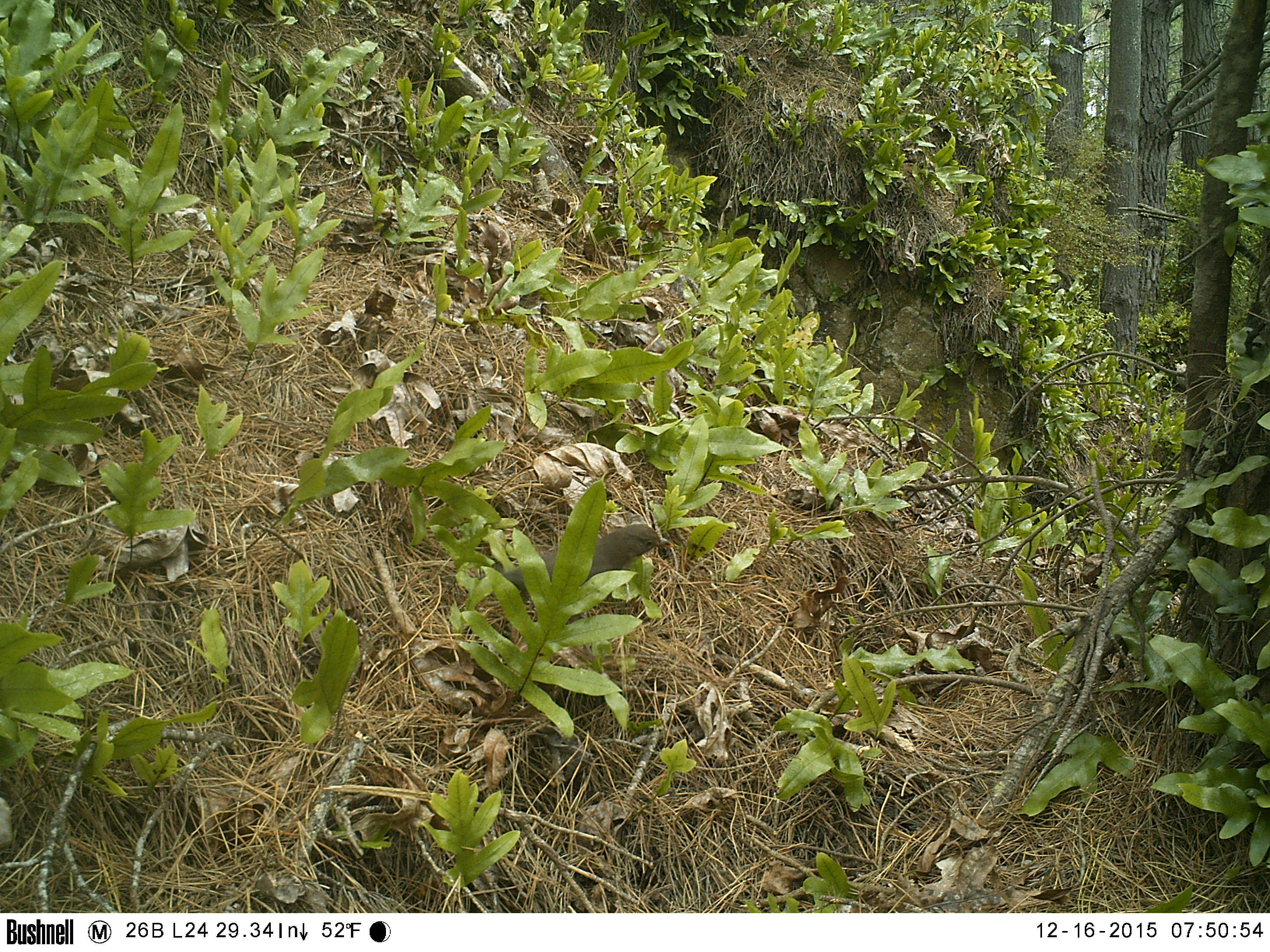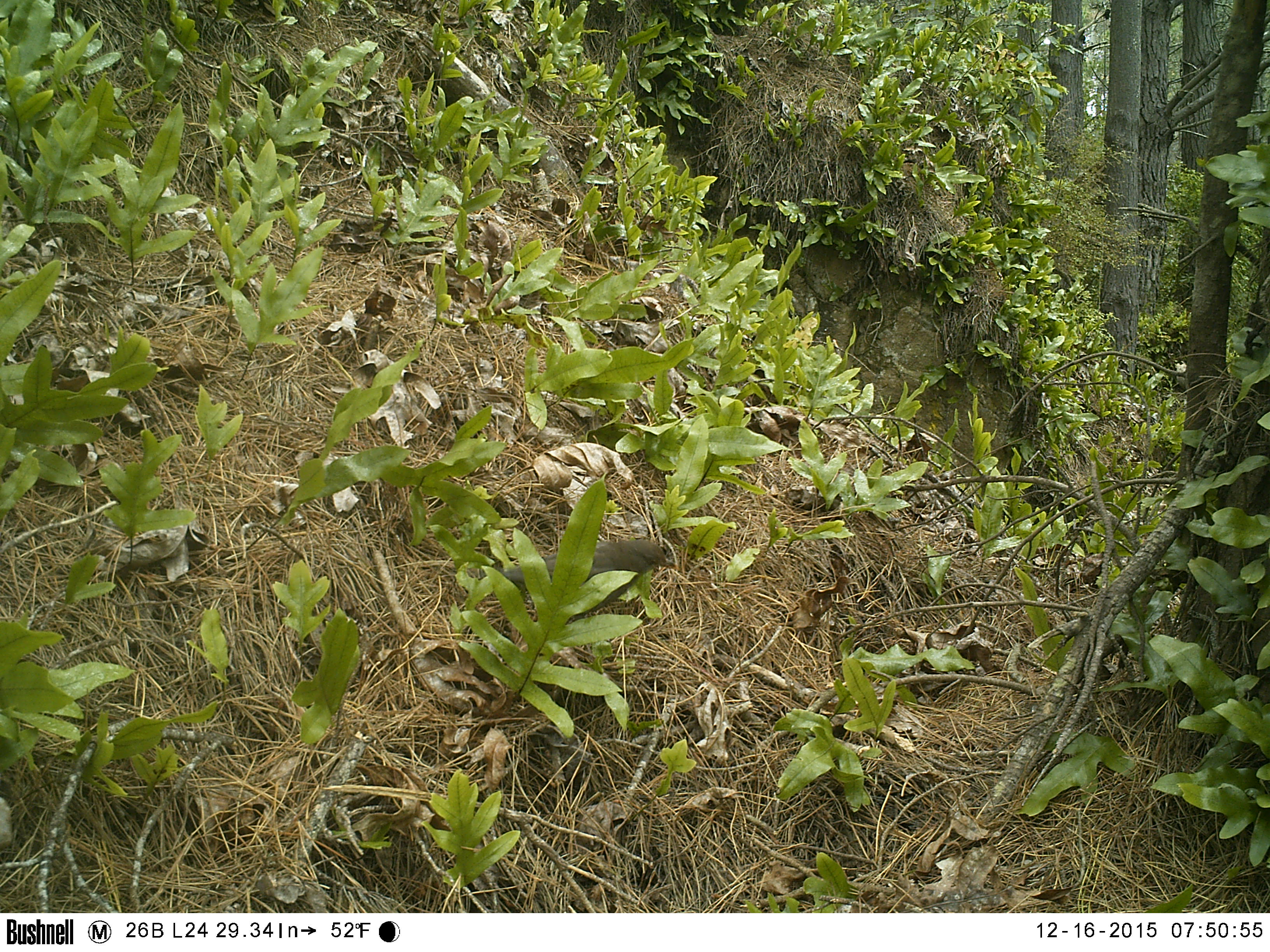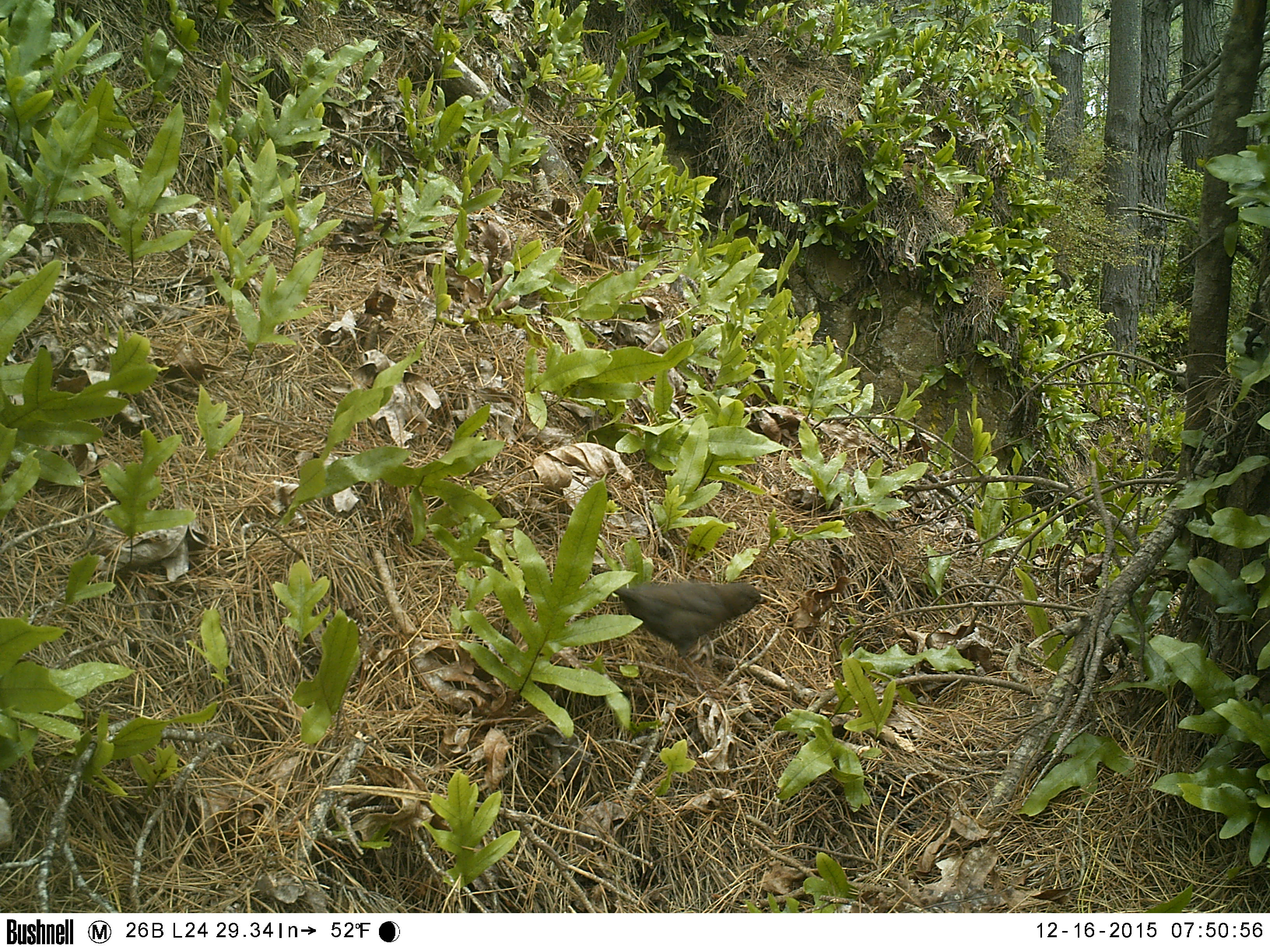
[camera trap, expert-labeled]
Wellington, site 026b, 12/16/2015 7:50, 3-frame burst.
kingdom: Animalia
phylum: Chordata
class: Aves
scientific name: Aves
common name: bird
Bird (Aves).